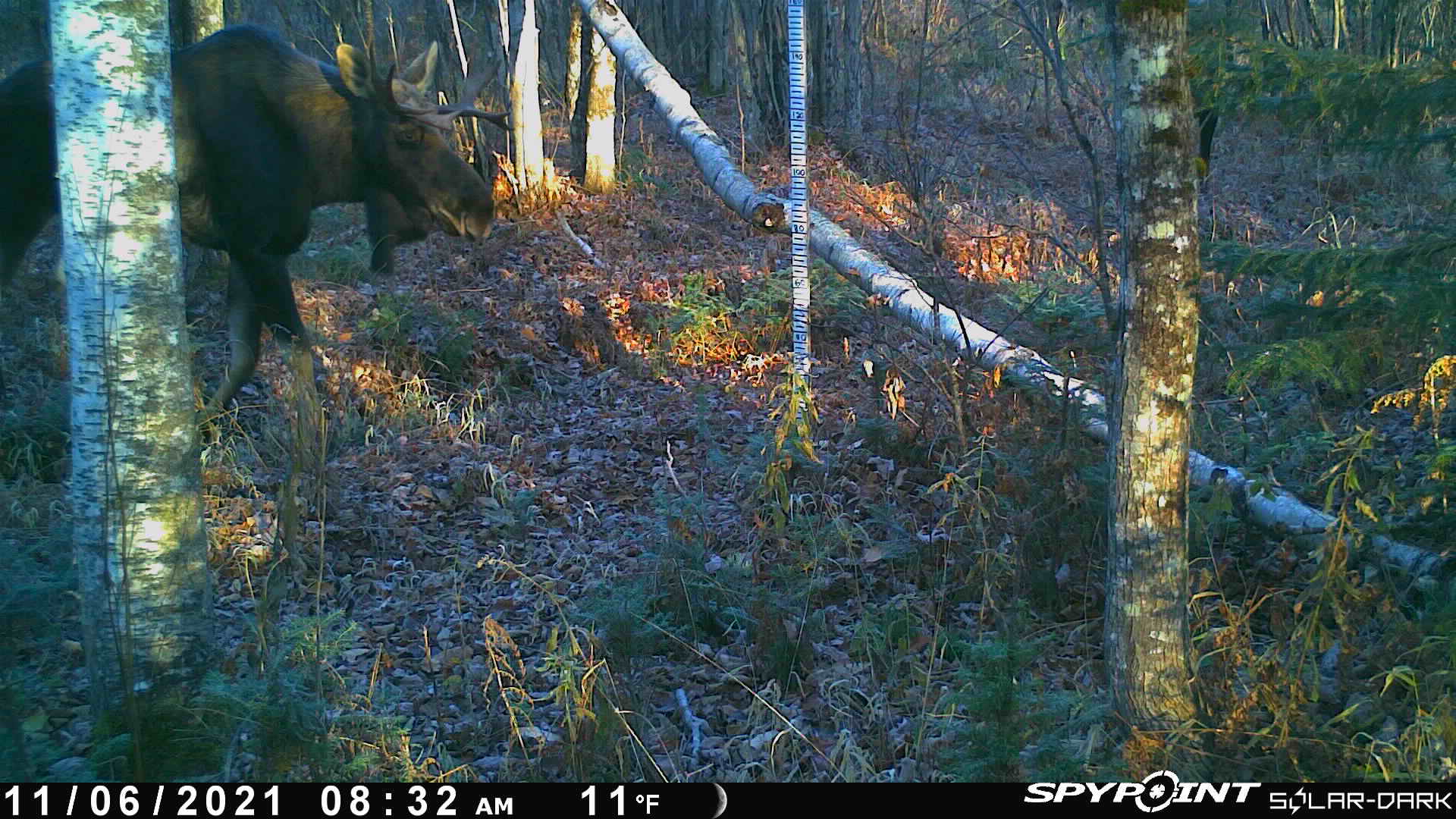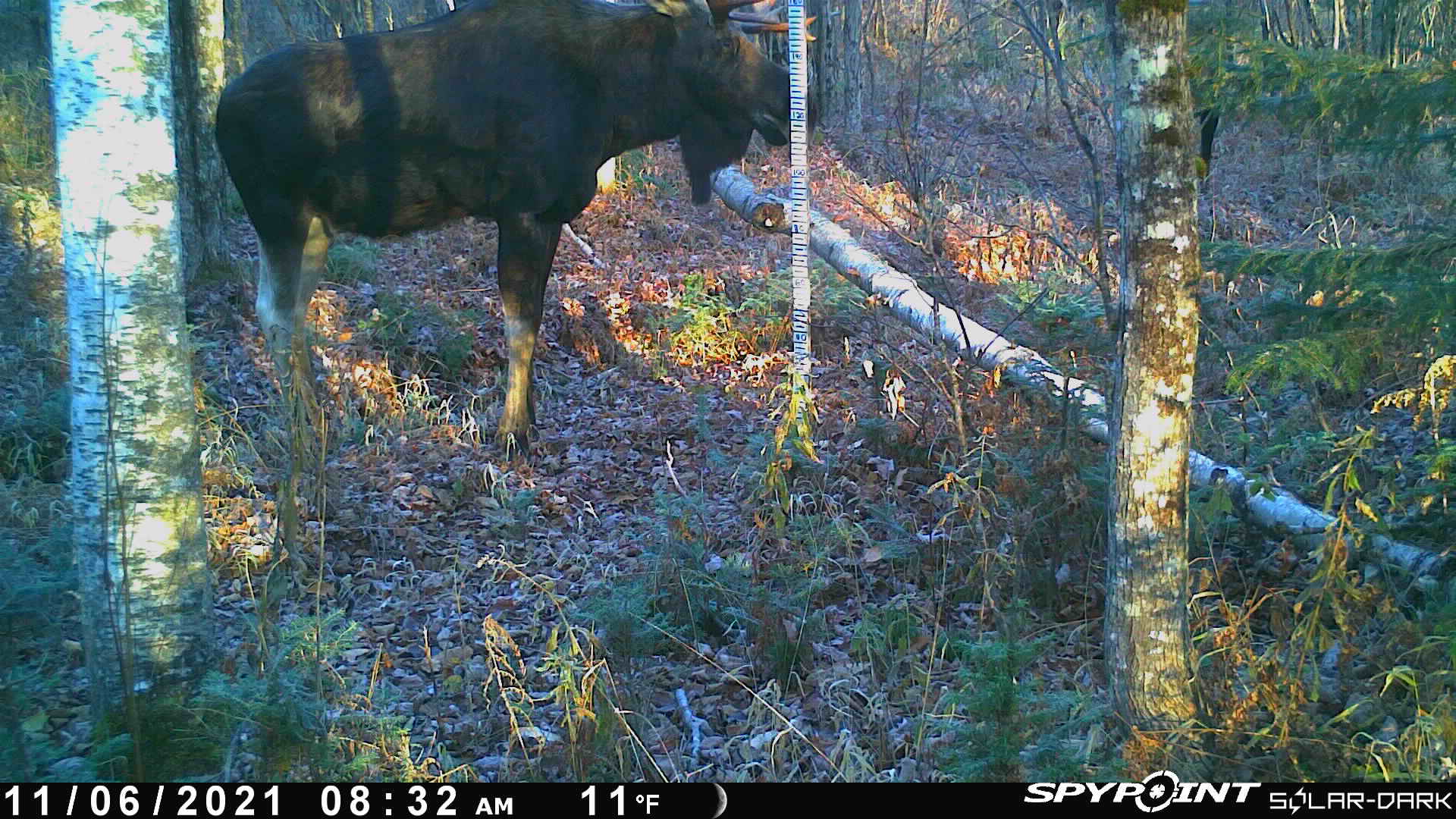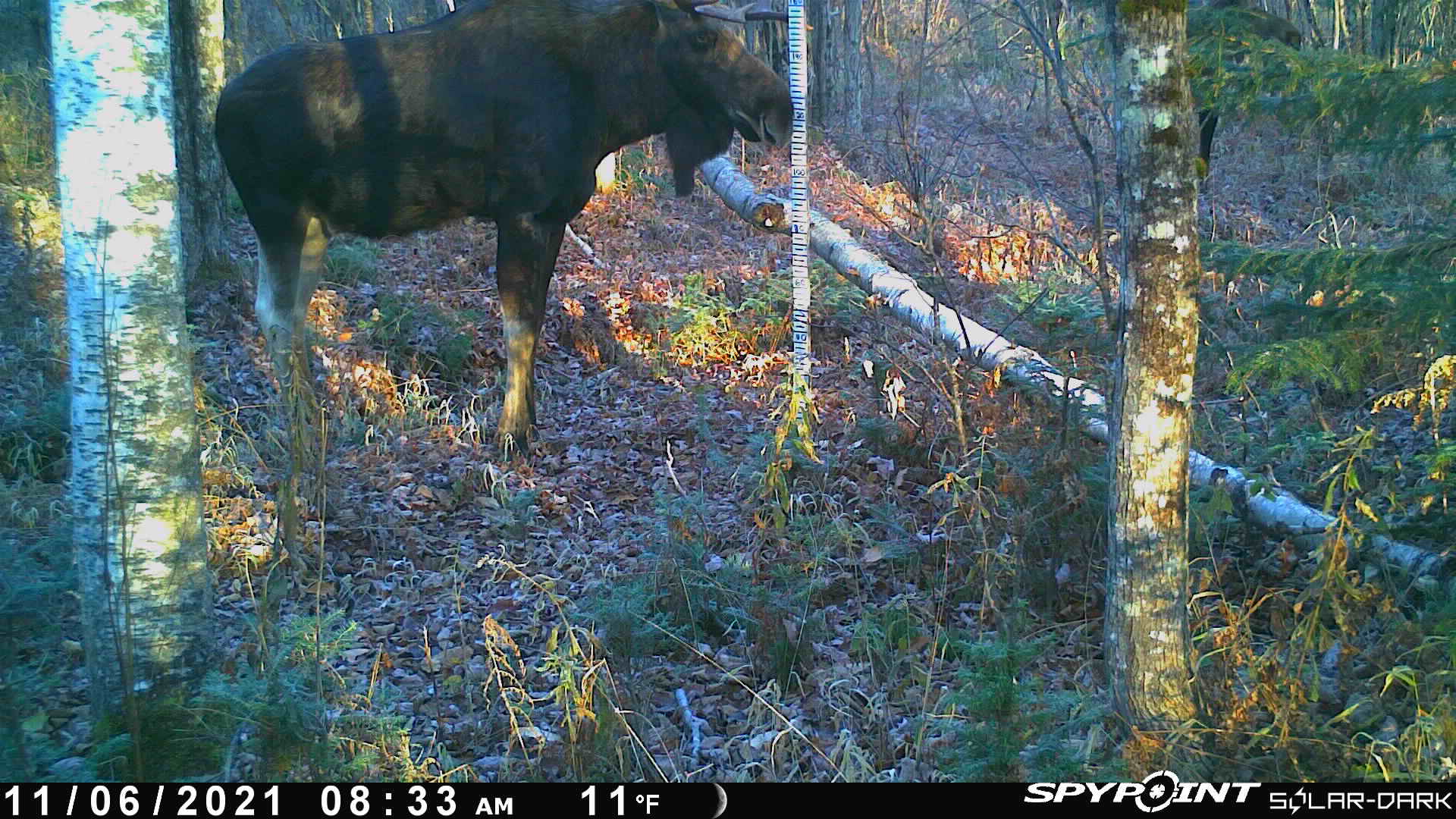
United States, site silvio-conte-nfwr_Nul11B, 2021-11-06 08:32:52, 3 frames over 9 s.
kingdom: Animalia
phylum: Chordata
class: Mammalia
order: Artiodactyla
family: Cervidae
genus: Alces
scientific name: Alces alces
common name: moose